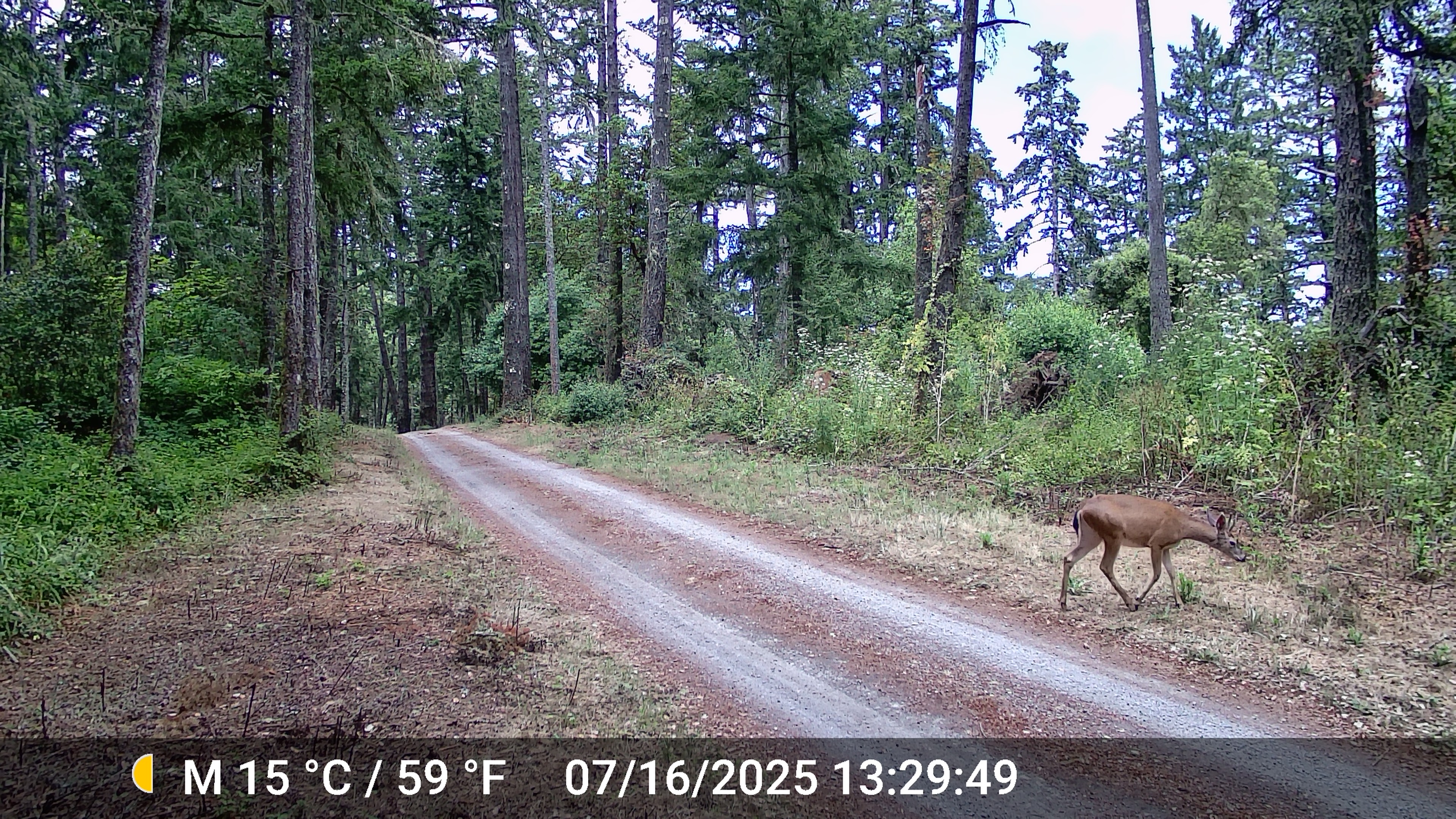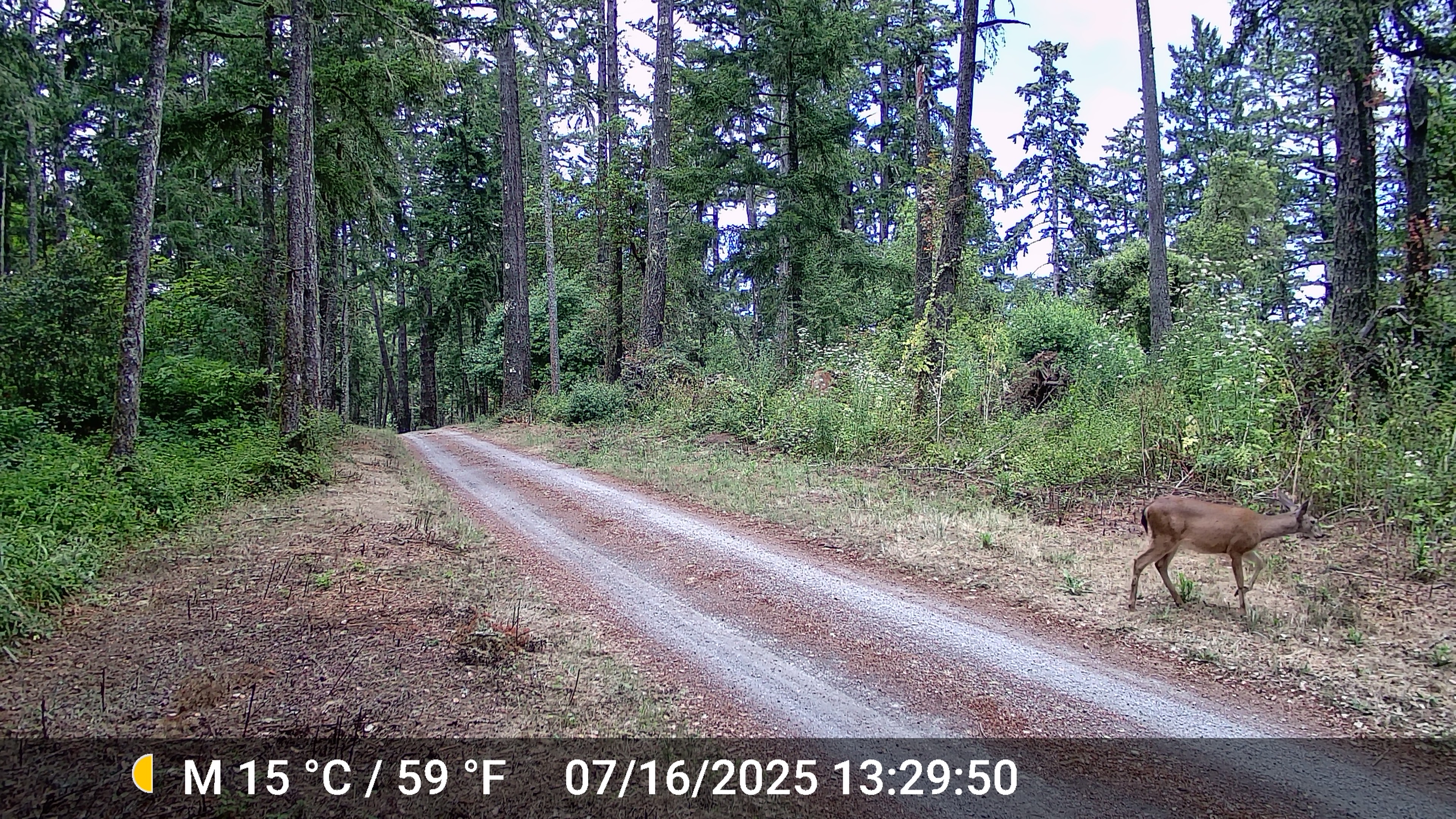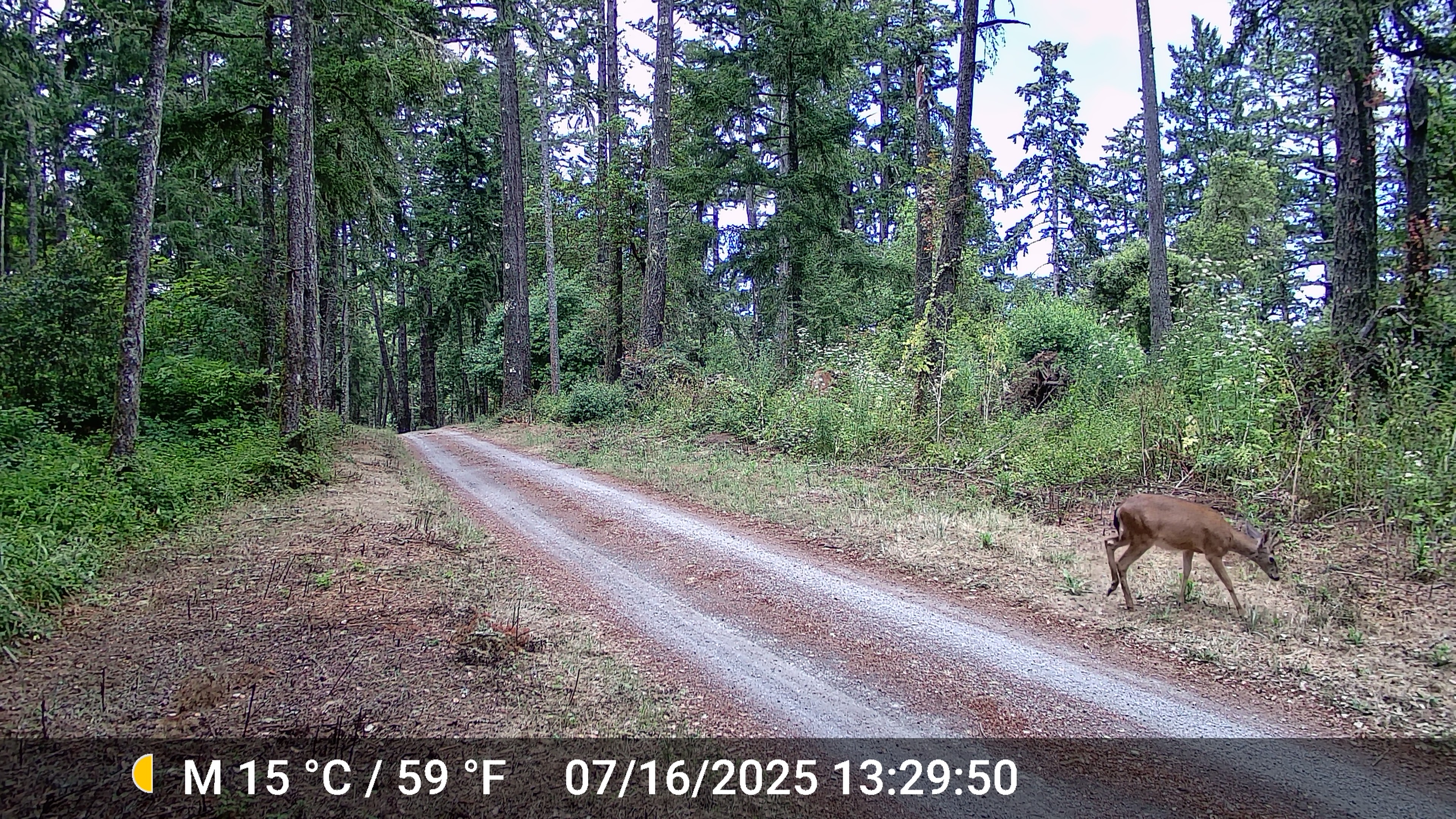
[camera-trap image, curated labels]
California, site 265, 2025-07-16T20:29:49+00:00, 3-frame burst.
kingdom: Animalia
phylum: Chordata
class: Mammalia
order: Artiodactyla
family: Cervidae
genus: Odocoileus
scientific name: Odocoileus hemionus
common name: mule deer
Mule deer (Odocoileus hemionus).